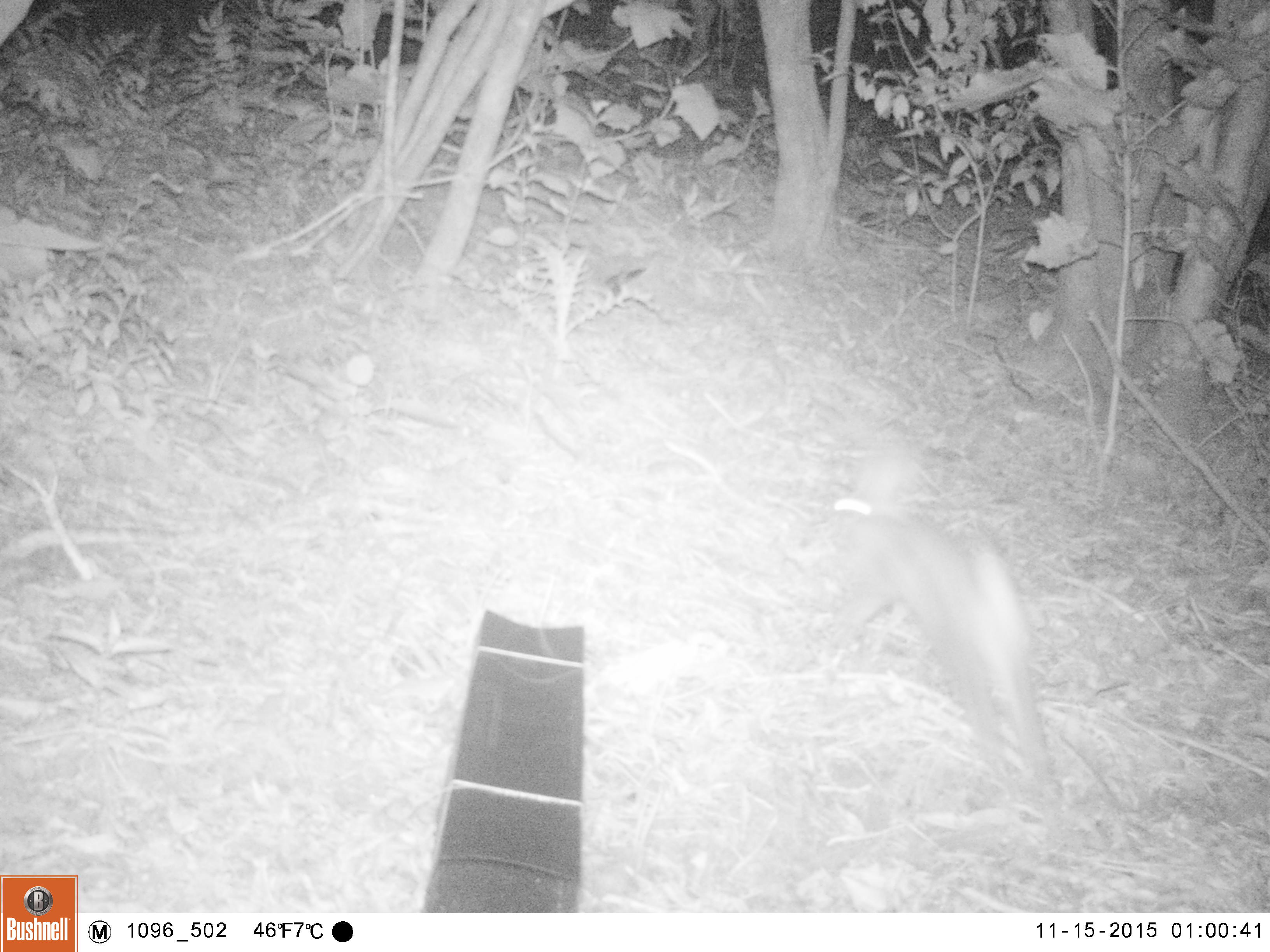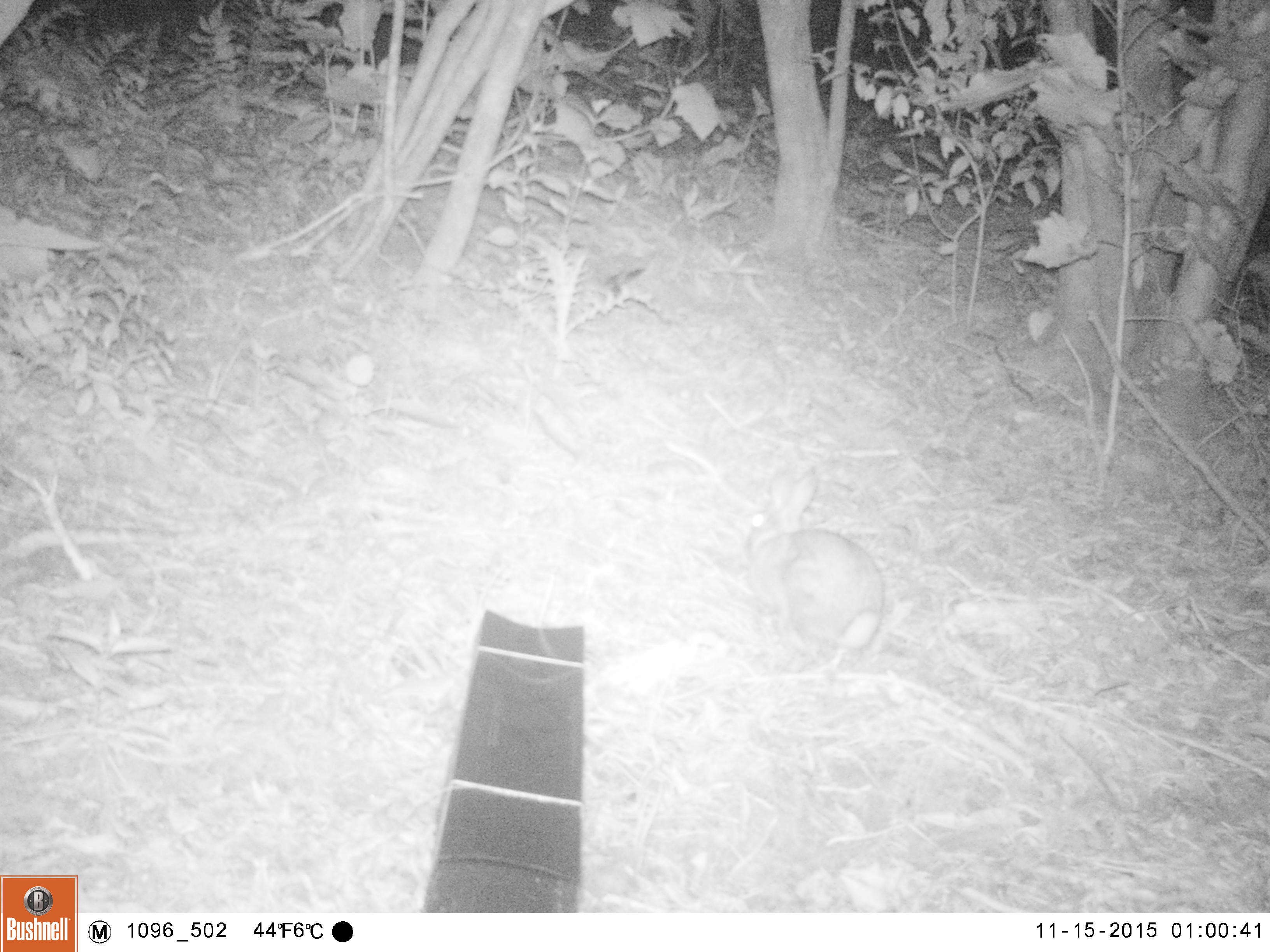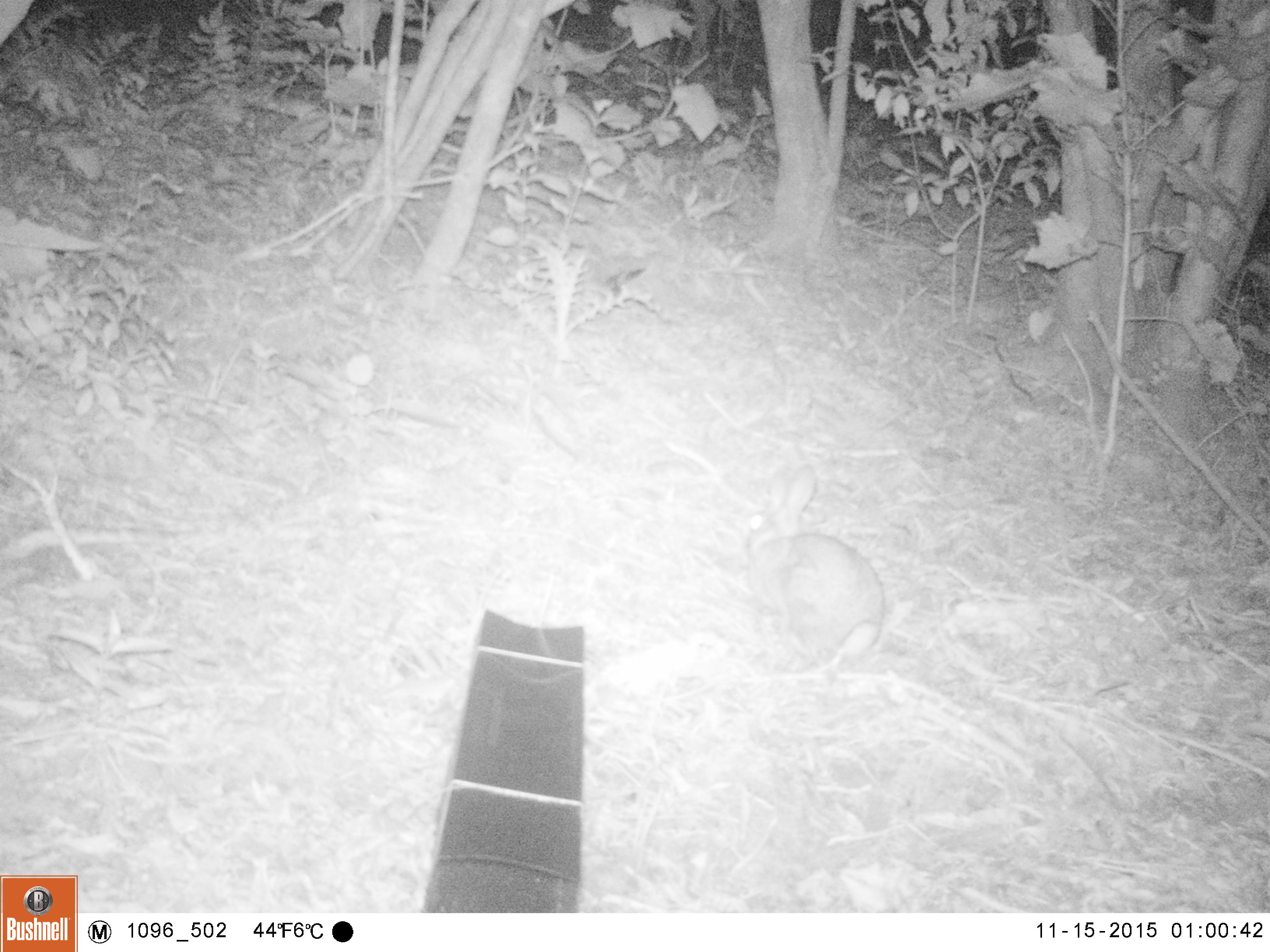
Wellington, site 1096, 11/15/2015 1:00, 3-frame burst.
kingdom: Animalia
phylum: Chordata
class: Mammalia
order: Lagomorpha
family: Leporidae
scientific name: Leporidae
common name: rabbit